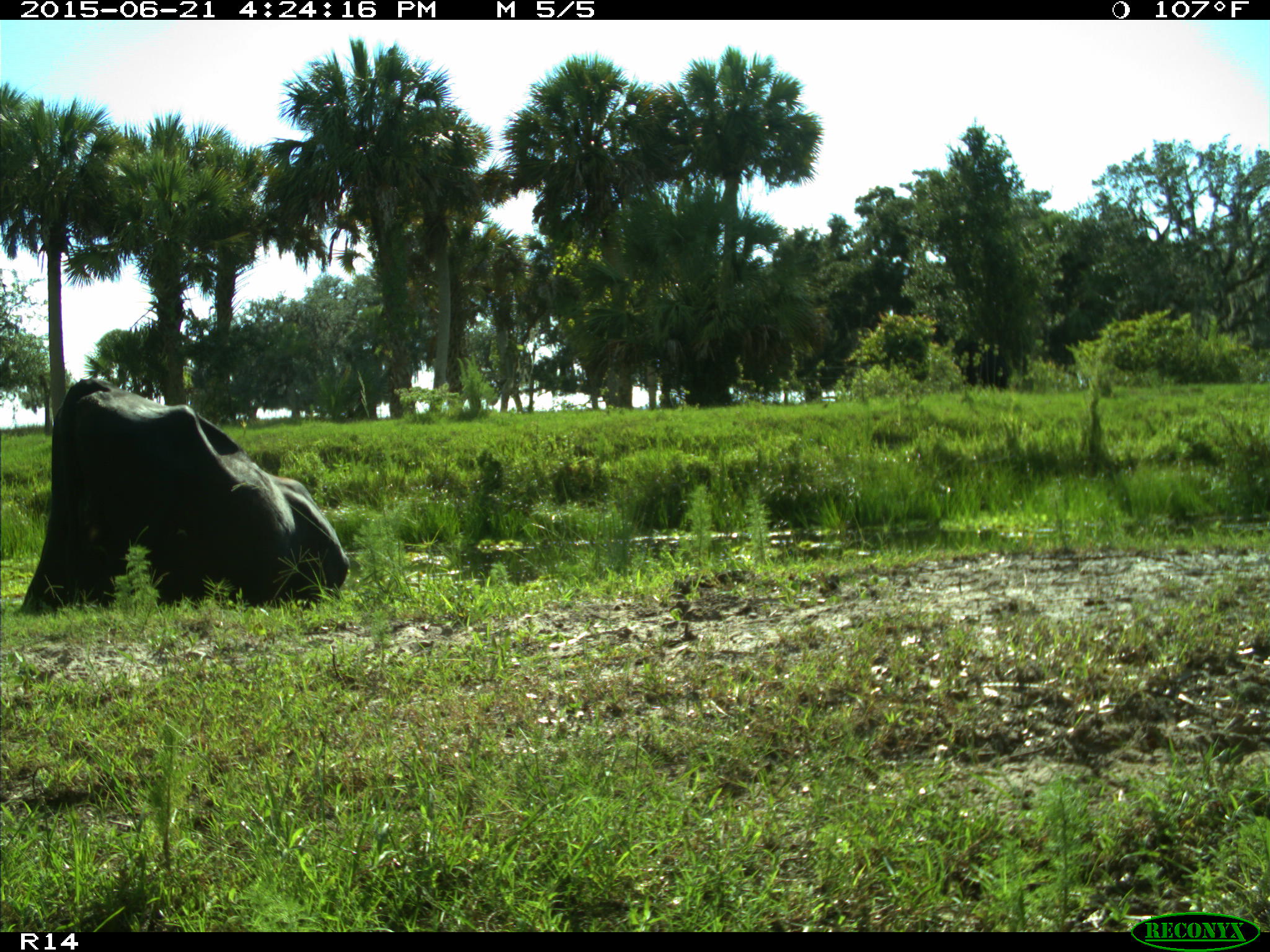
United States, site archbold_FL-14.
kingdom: Animalia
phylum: Chordata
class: Mammalia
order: Artiodactyla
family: Bovidae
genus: Bos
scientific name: Bos taurus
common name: domestic cow